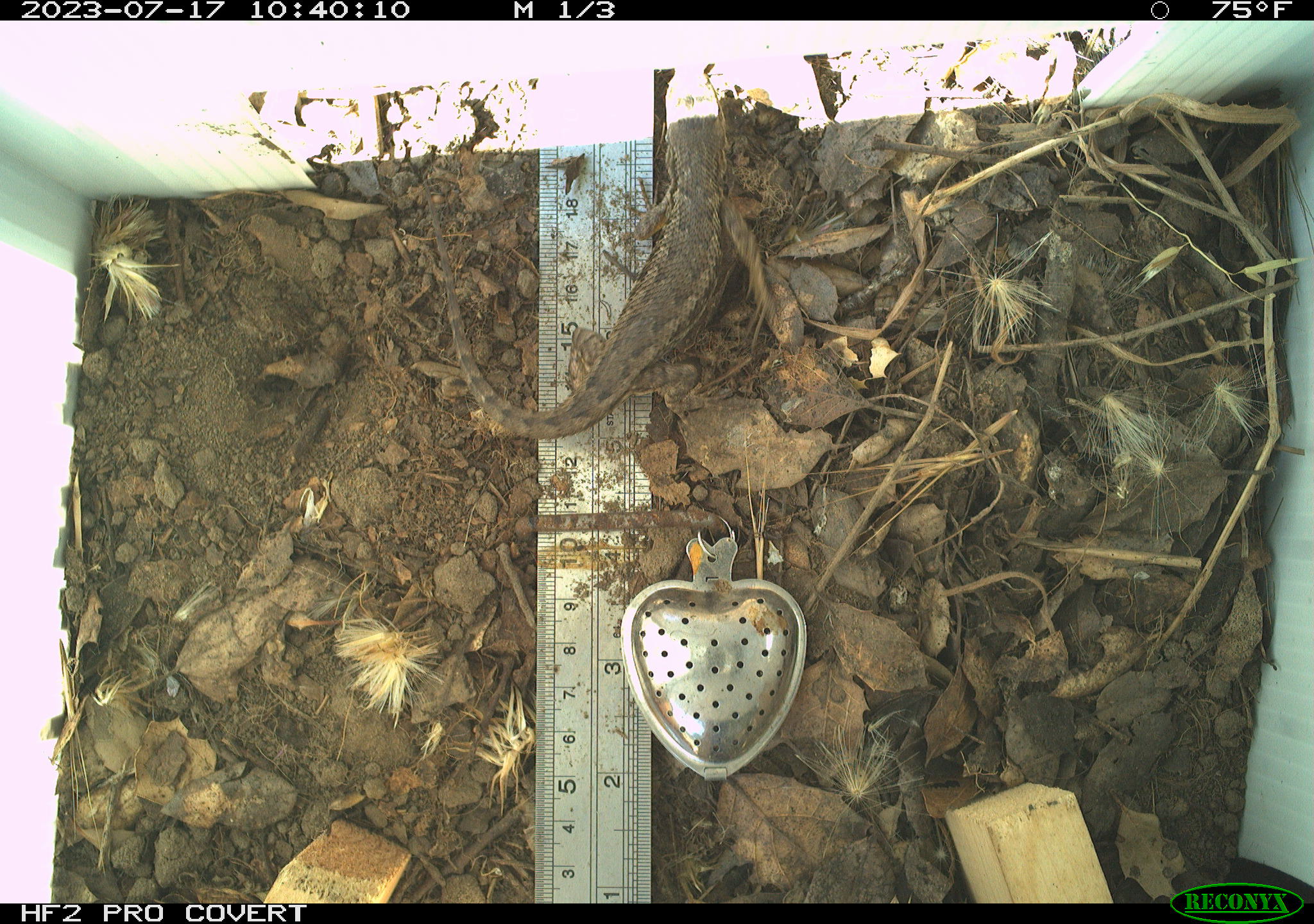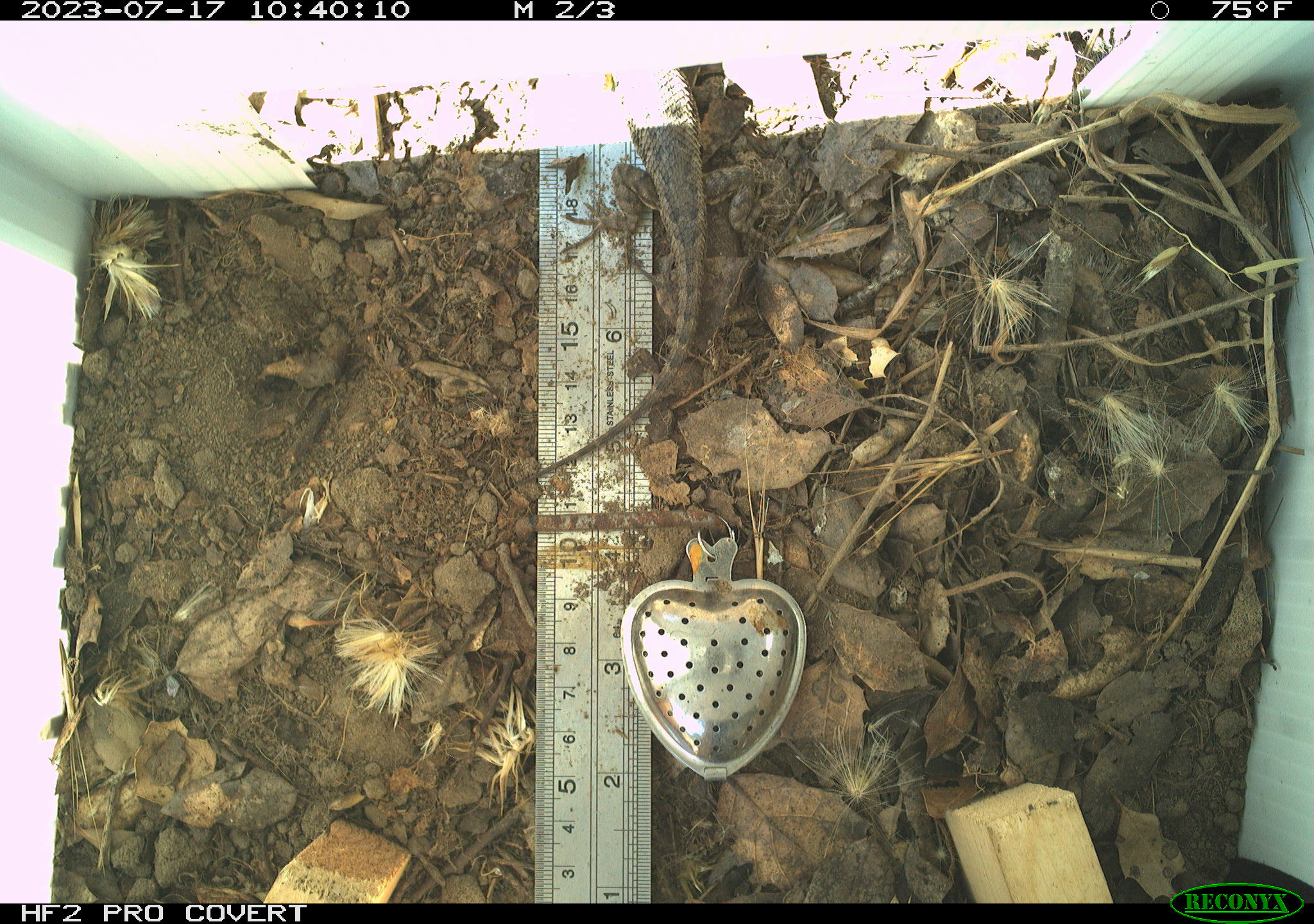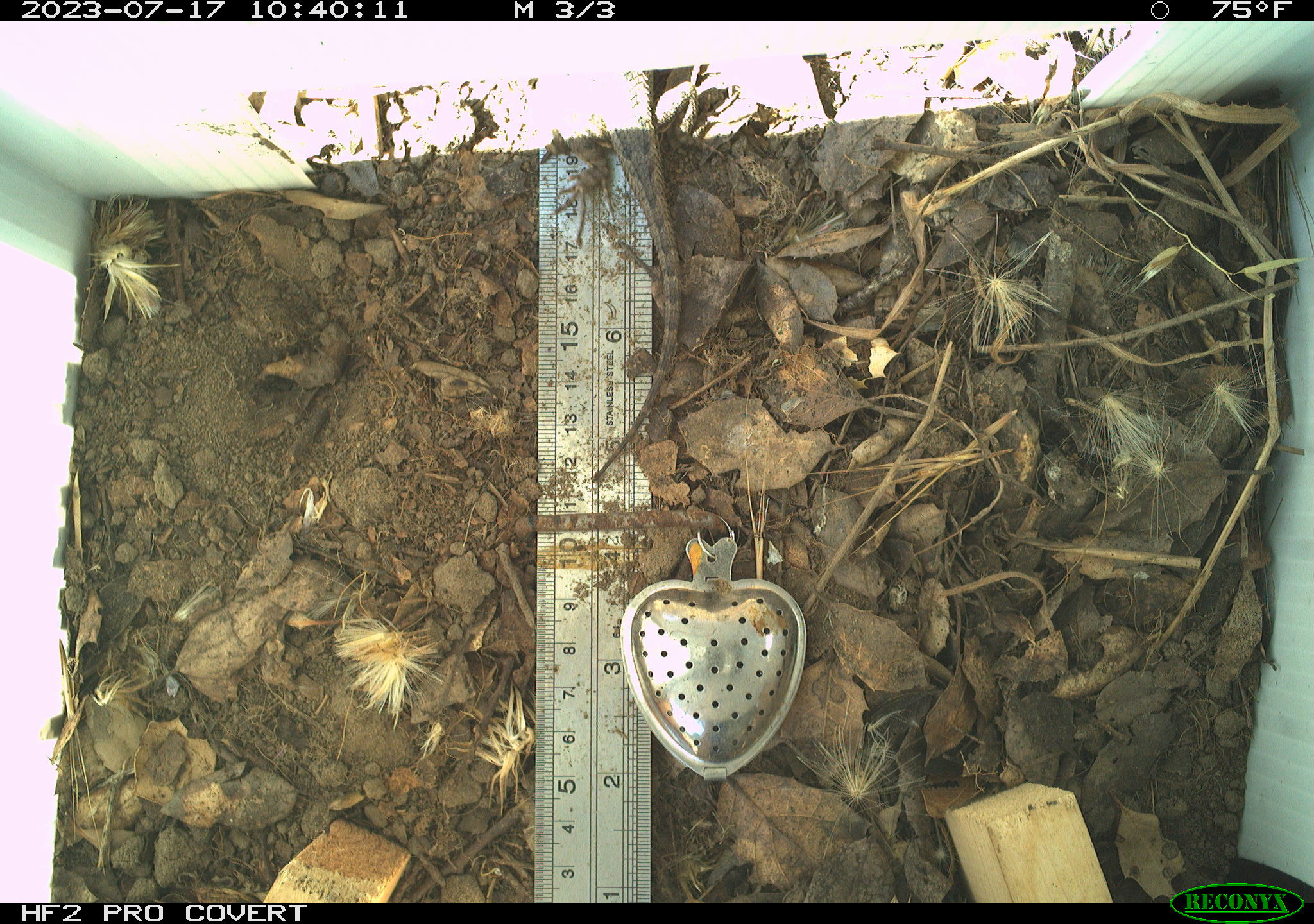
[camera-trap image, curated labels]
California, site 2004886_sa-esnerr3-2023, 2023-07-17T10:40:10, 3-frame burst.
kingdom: Animalia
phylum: Chordata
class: Reptilia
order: Squamata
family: Phrynosomatidae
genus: Sceloporus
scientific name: Sceloporus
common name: spiny lizards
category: sceloporus species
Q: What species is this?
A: Sceloporus species (spiny lizards) (Sceloporus).